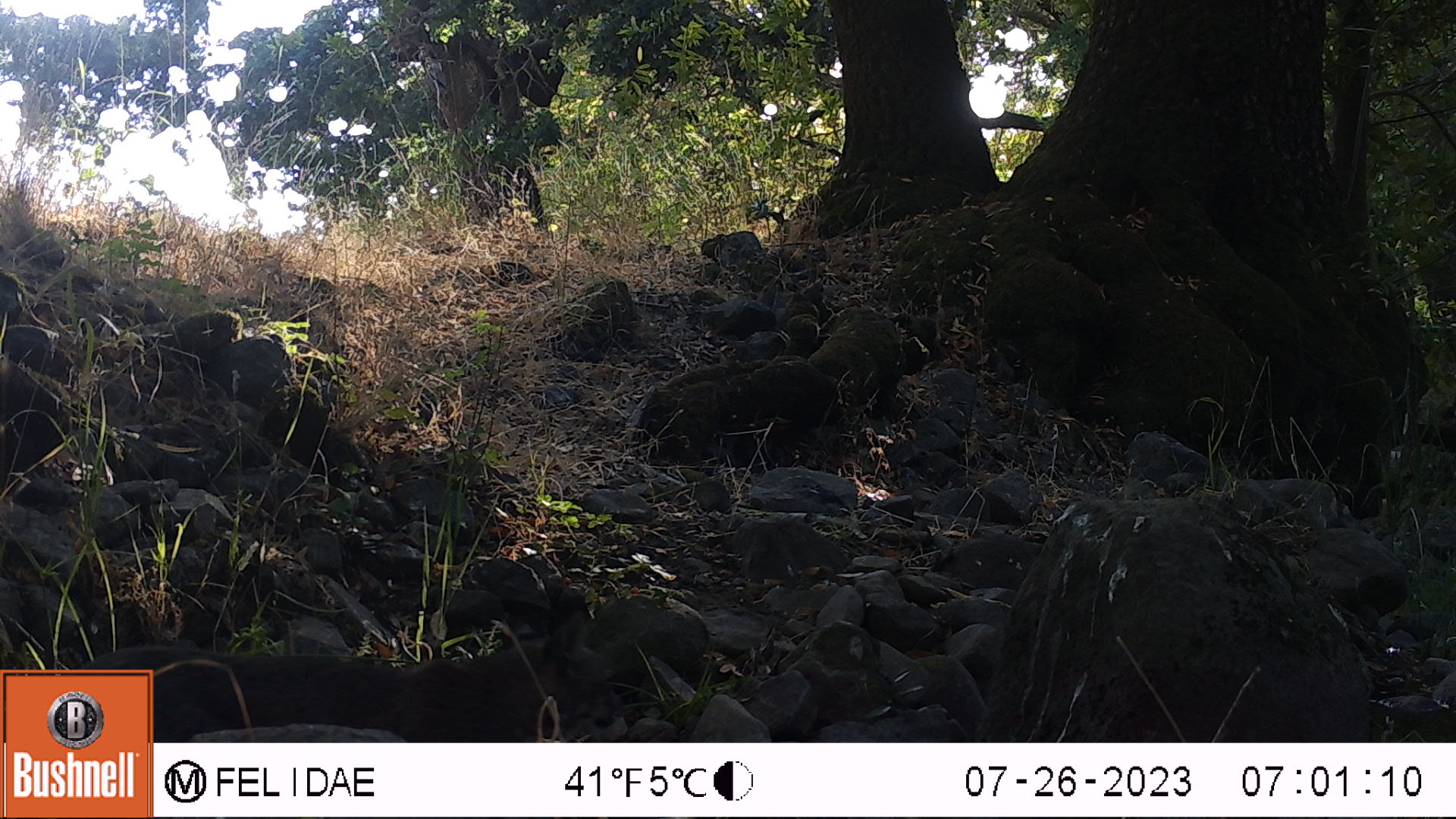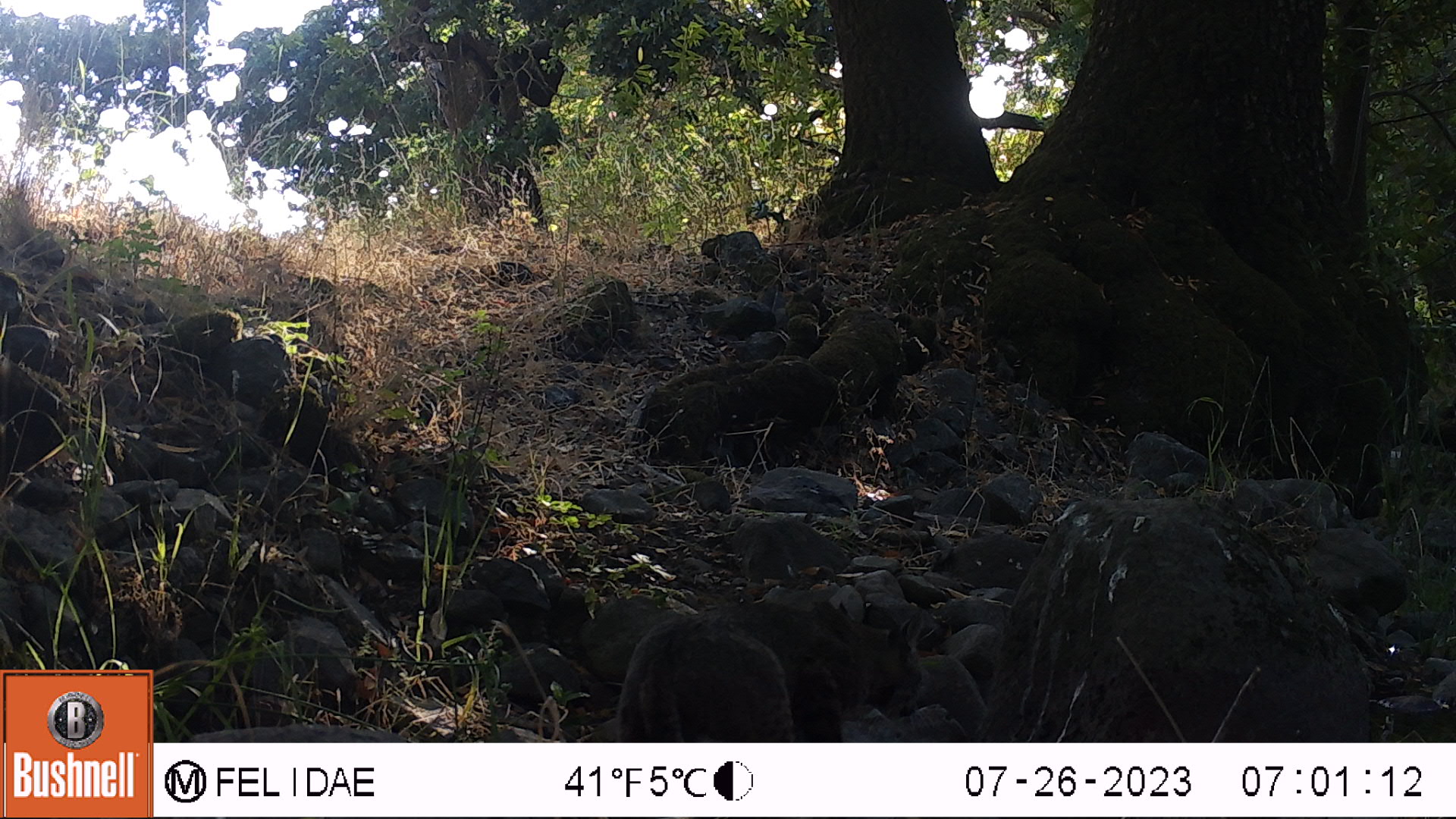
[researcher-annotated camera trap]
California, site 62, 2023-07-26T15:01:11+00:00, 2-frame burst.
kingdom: Animalia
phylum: Chordata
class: Mammalia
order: Carnivora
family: Felidae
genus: Lynx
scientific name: Lynx rufus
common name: bobcat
Bobcat (Lynx rufus).